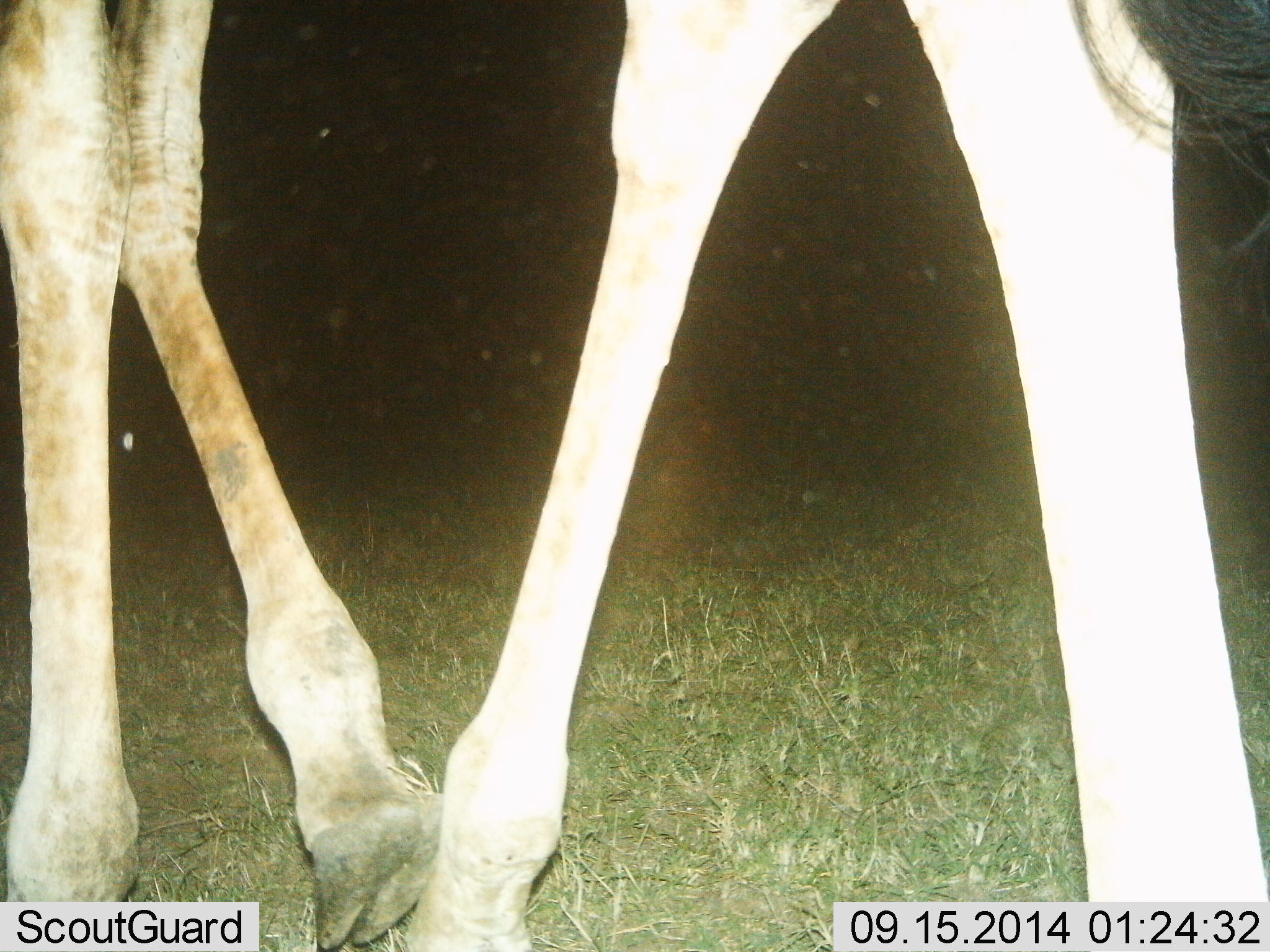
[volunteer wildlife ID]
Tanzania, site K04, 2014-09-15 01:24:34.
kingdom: Animalia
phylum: Chordata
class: Mammalia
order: Artiodactyla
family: Giraffidae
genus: Giraffa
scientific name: Giraffa camelopardalis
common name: giraffe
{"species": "giraffe (Giraffa camelopardalis)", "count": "1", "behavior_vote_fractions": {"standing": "30%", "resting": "0%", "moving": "70%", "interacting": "0%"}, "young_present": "0%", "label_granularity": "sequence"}